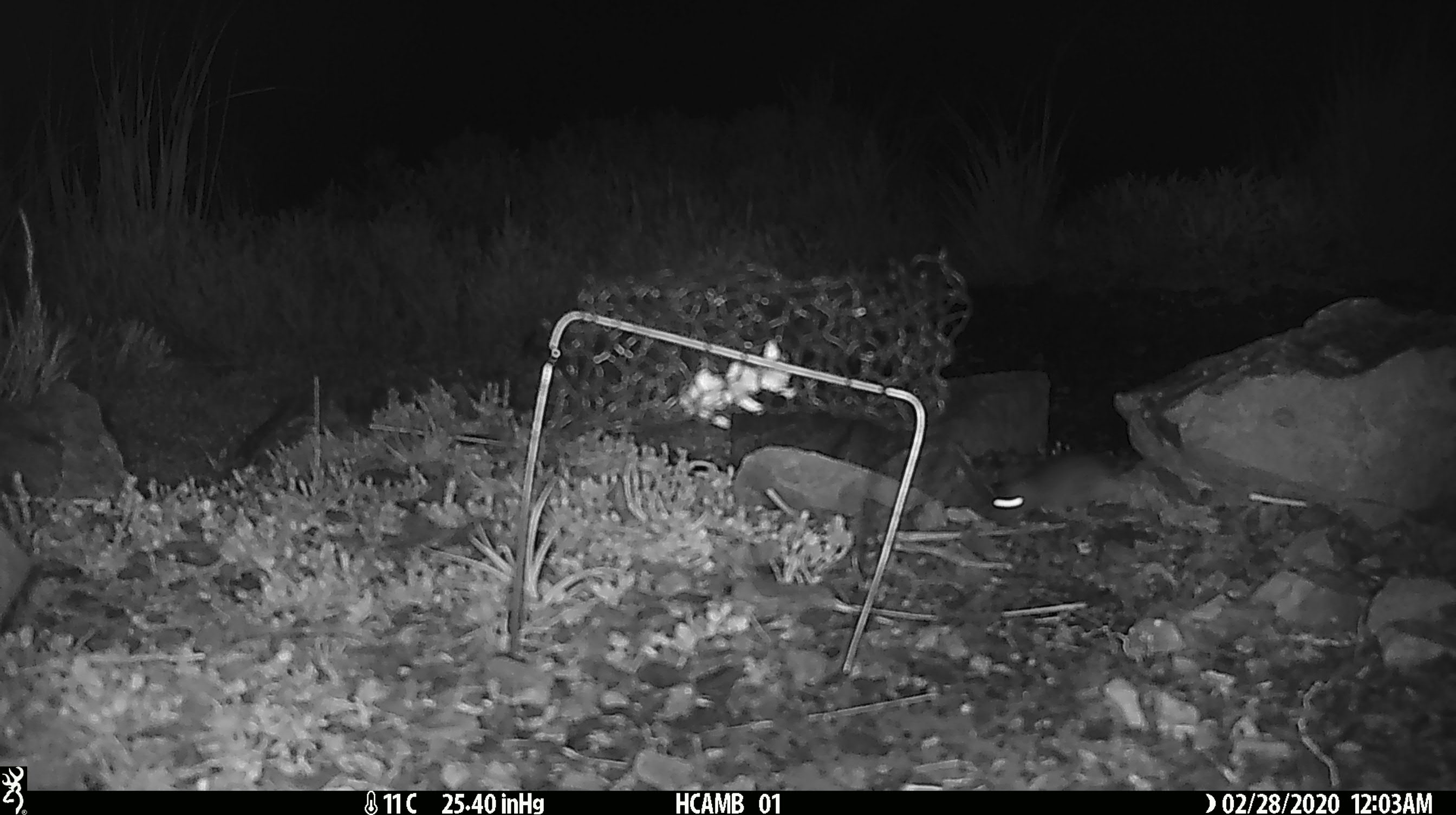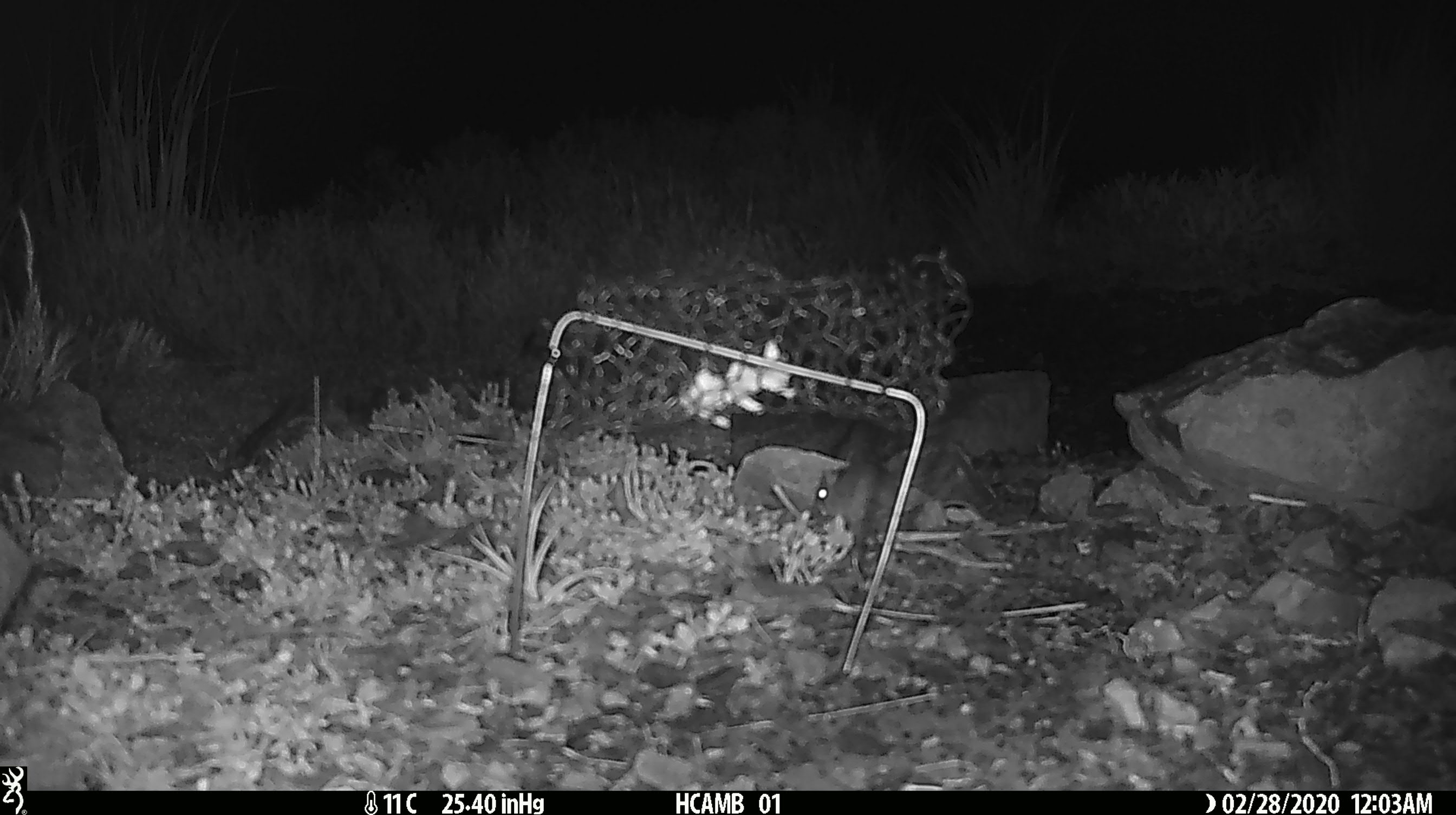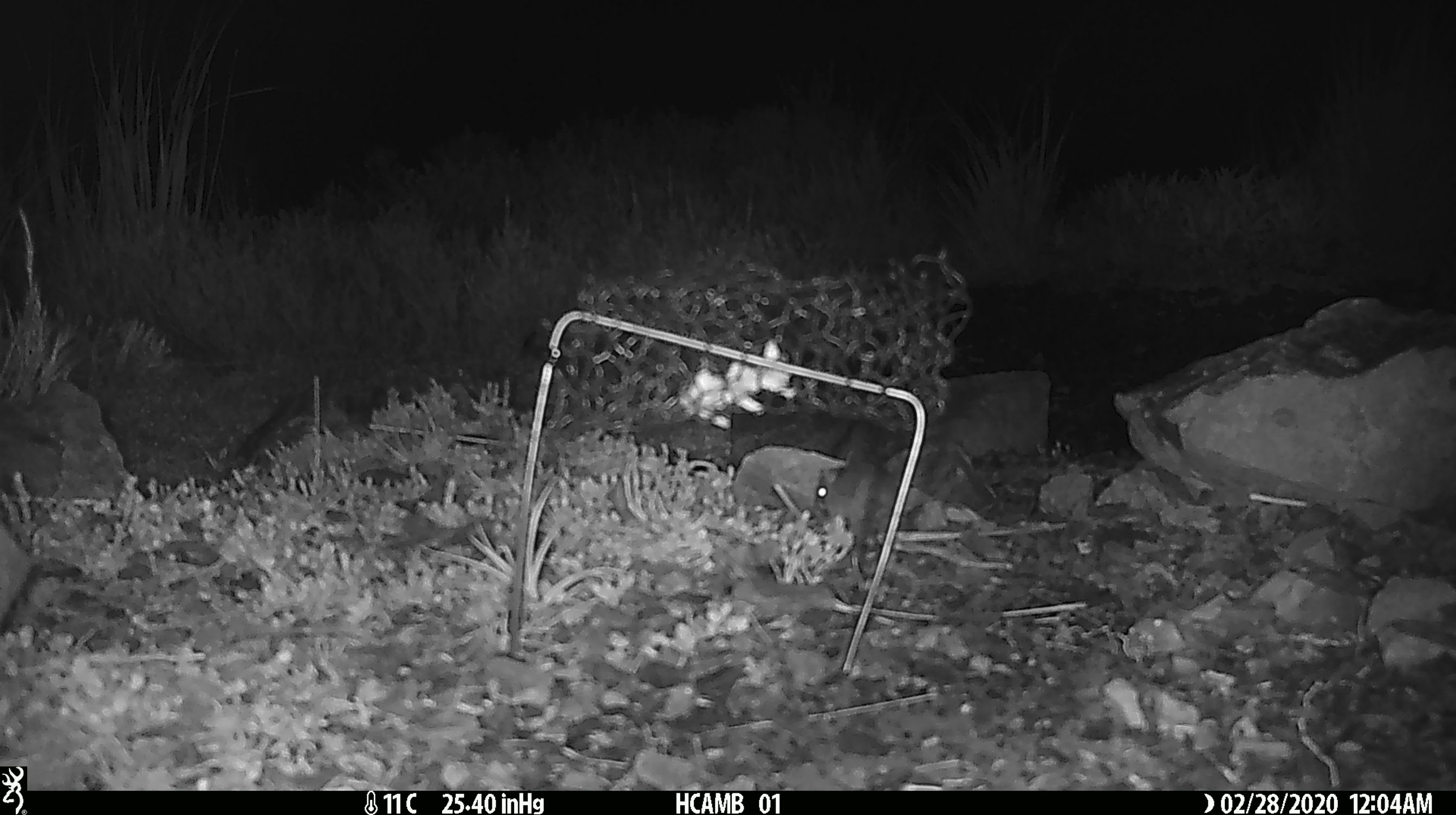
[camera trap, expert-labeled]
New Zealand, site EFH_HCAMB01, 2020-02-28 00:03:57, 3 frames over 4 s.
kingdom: Animalia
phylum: Chordata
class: Mammalia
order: Rodentia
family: Muridae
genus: Mus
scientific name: Mus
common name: mouse